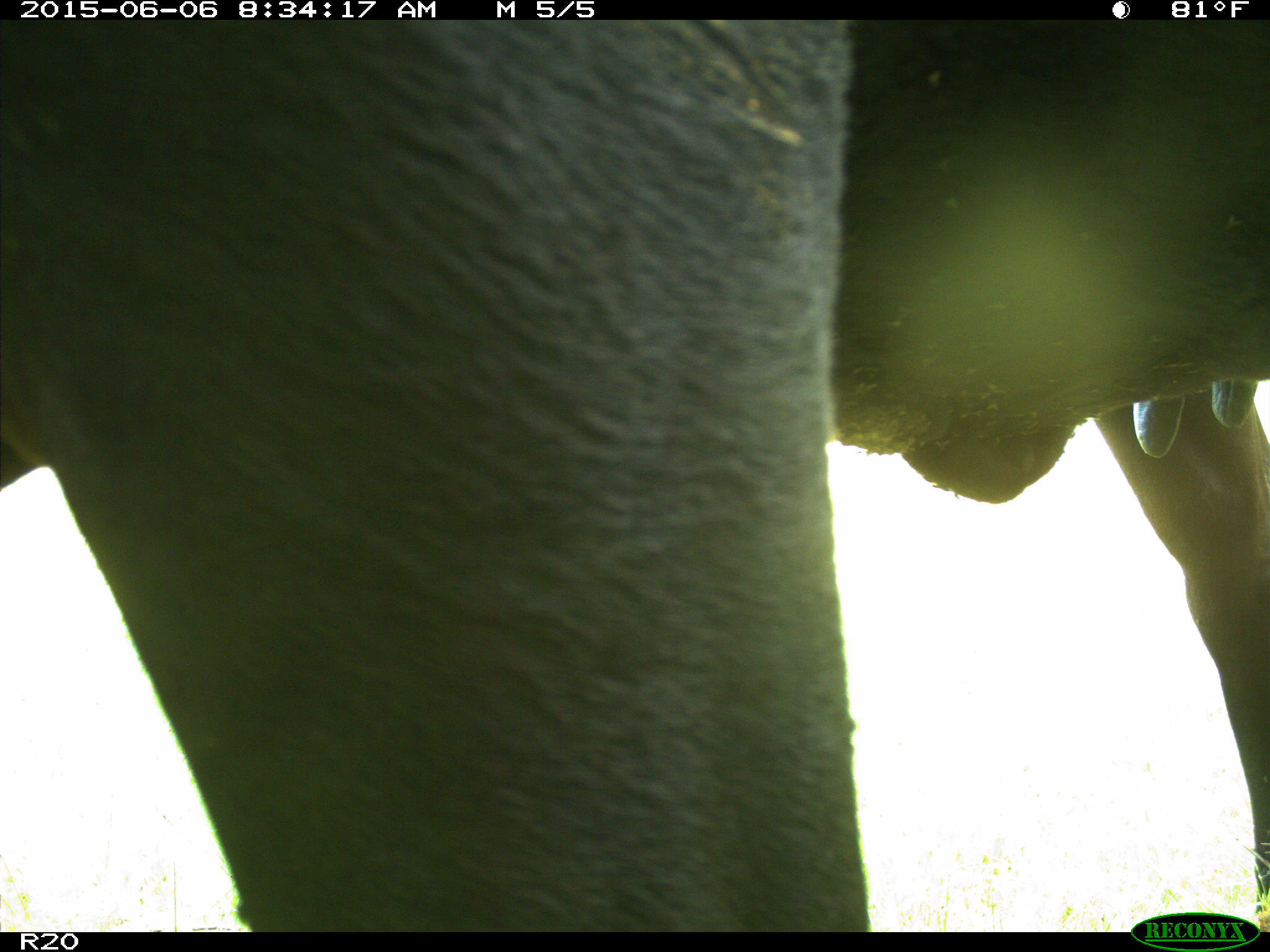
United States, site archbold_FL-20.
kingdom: Animalia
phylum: Chordata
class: Mammalia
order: Artiodactyla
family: Bovidae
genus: Bos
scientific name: Bos taurus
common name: domestic cow